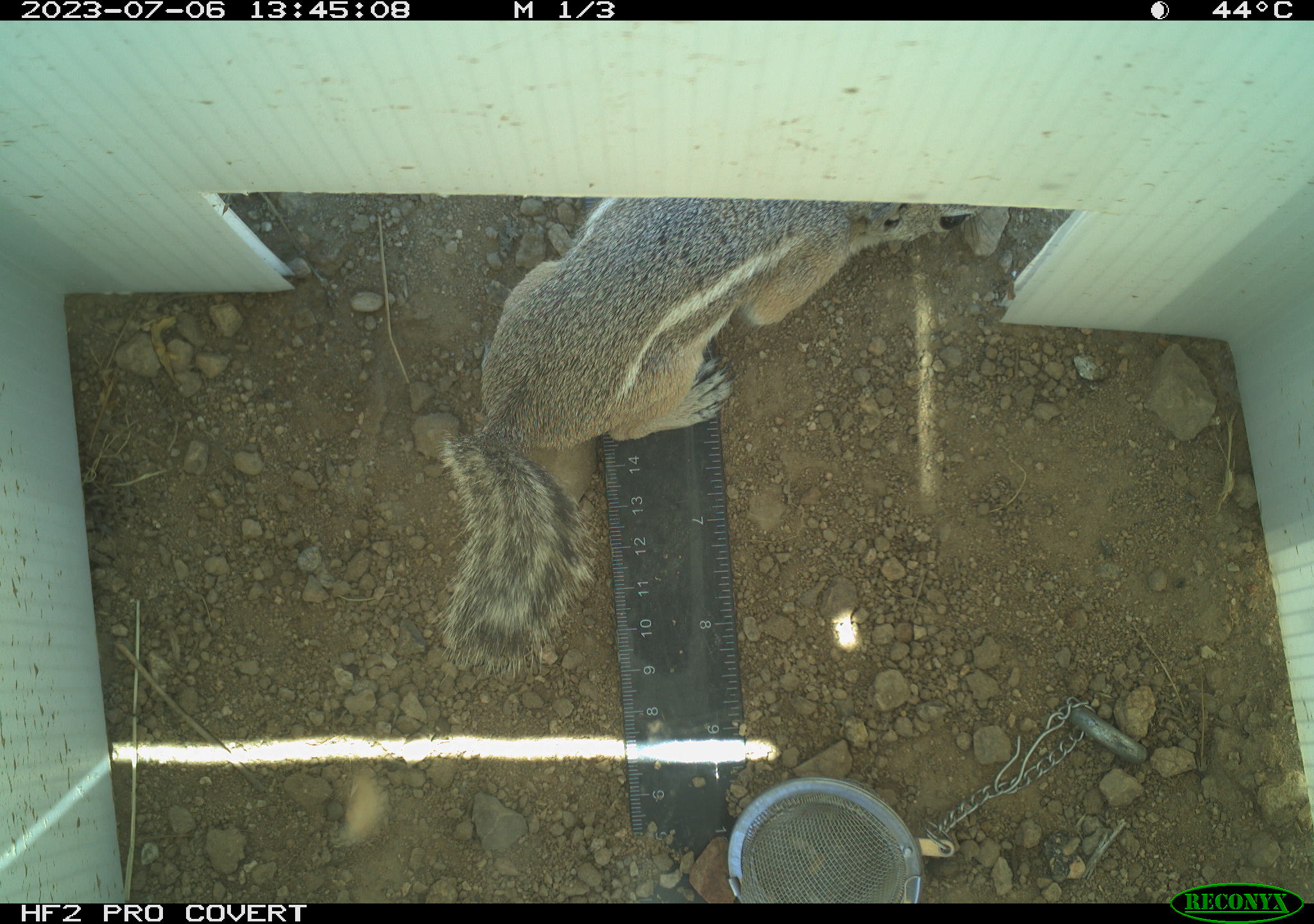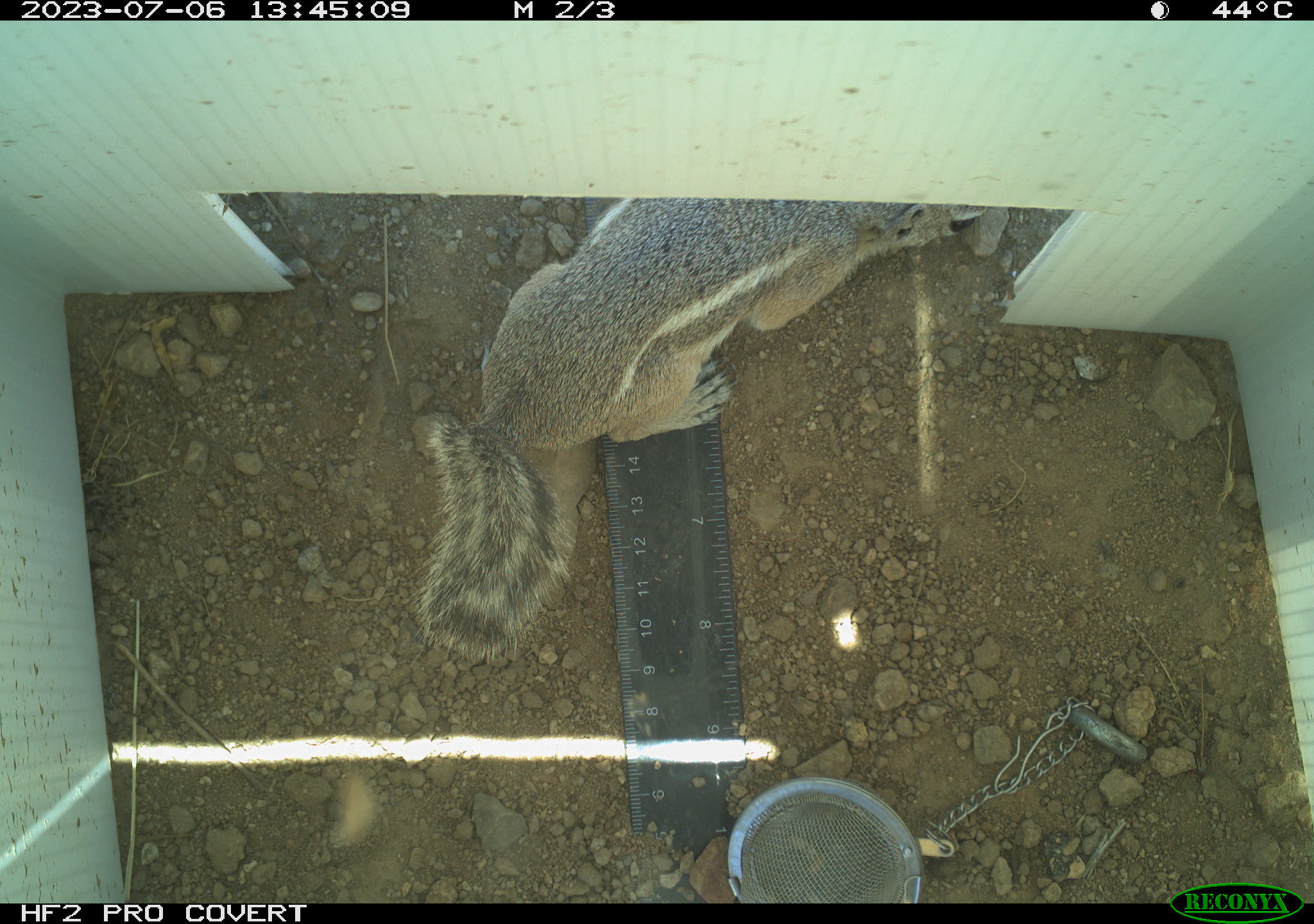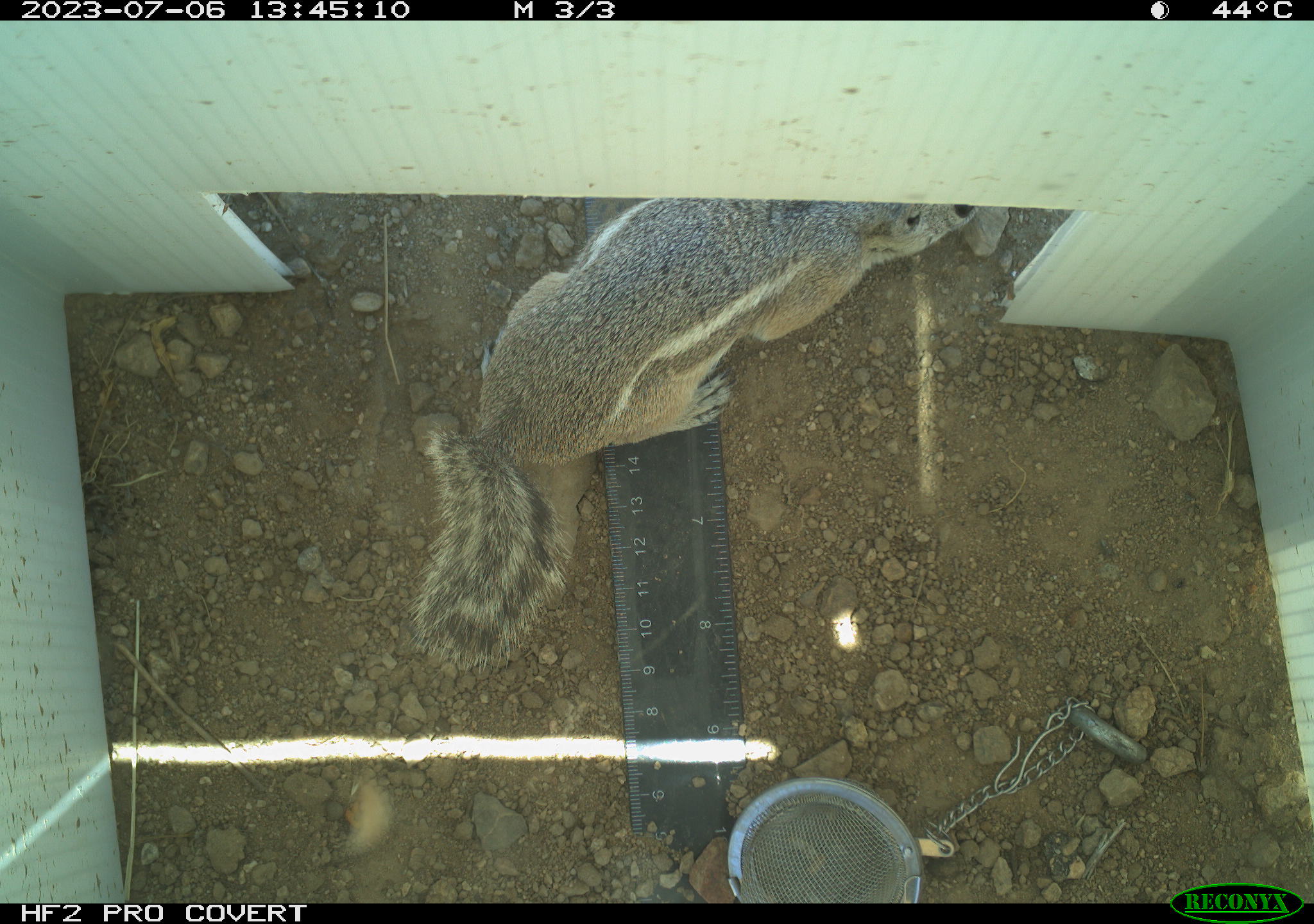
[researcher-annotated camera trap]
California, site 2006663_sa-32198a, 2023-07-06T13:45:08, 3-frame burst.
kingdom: Animalia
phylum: Chordata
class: Mammalia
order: Rodentia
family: Sciuridae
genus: Ammospermophilus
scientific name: Ammospermophilus leucurus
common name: white-tailed antelope squirrel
White-tailed antelope squirrel (Ammospermophilus leucurus).